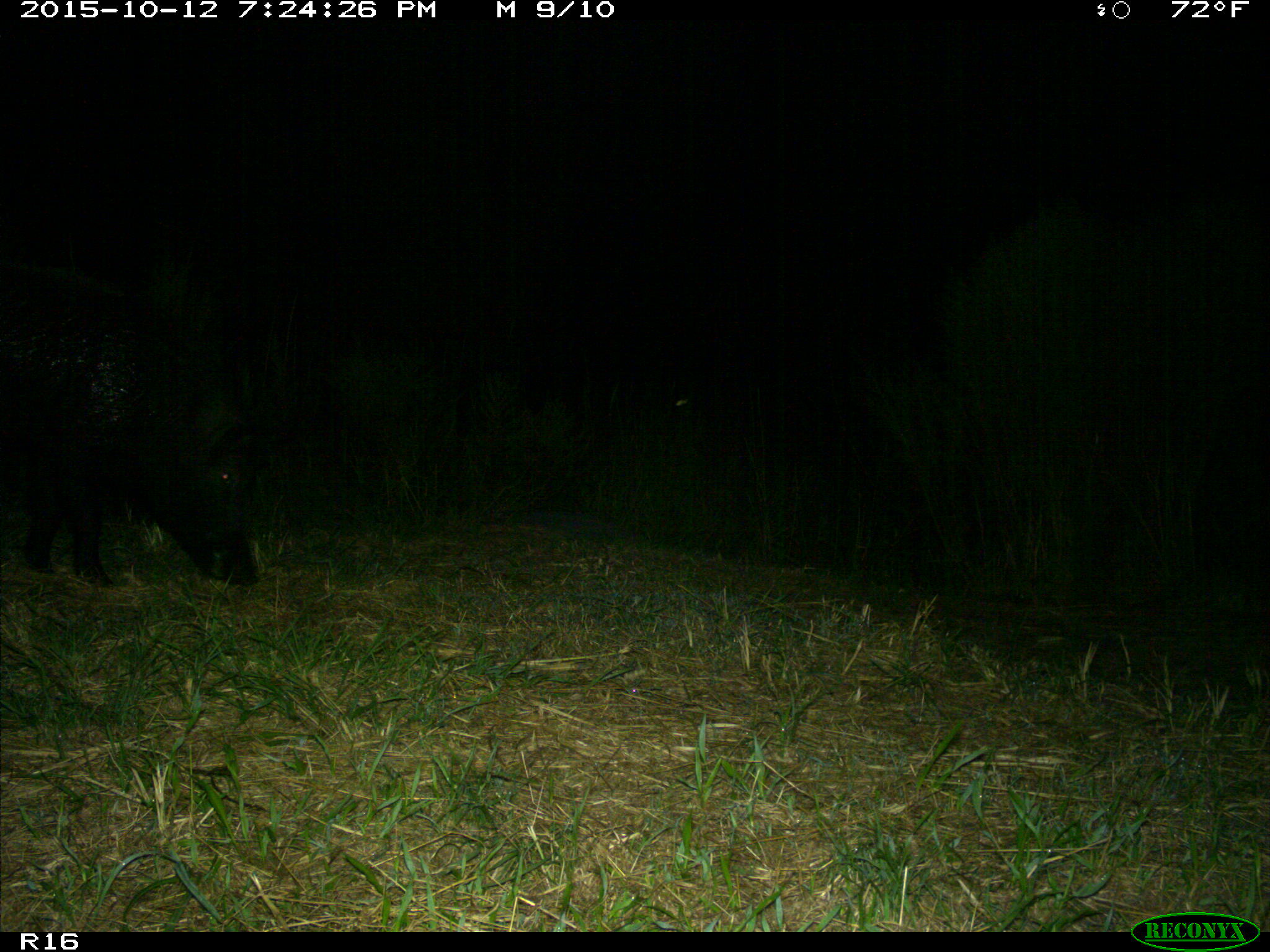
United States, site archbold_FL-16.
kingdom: Animalia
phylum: Chordata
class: Mammalia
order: Artiodactyla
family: Suidae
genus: Sus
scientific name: Sus scrofa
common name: wild boar